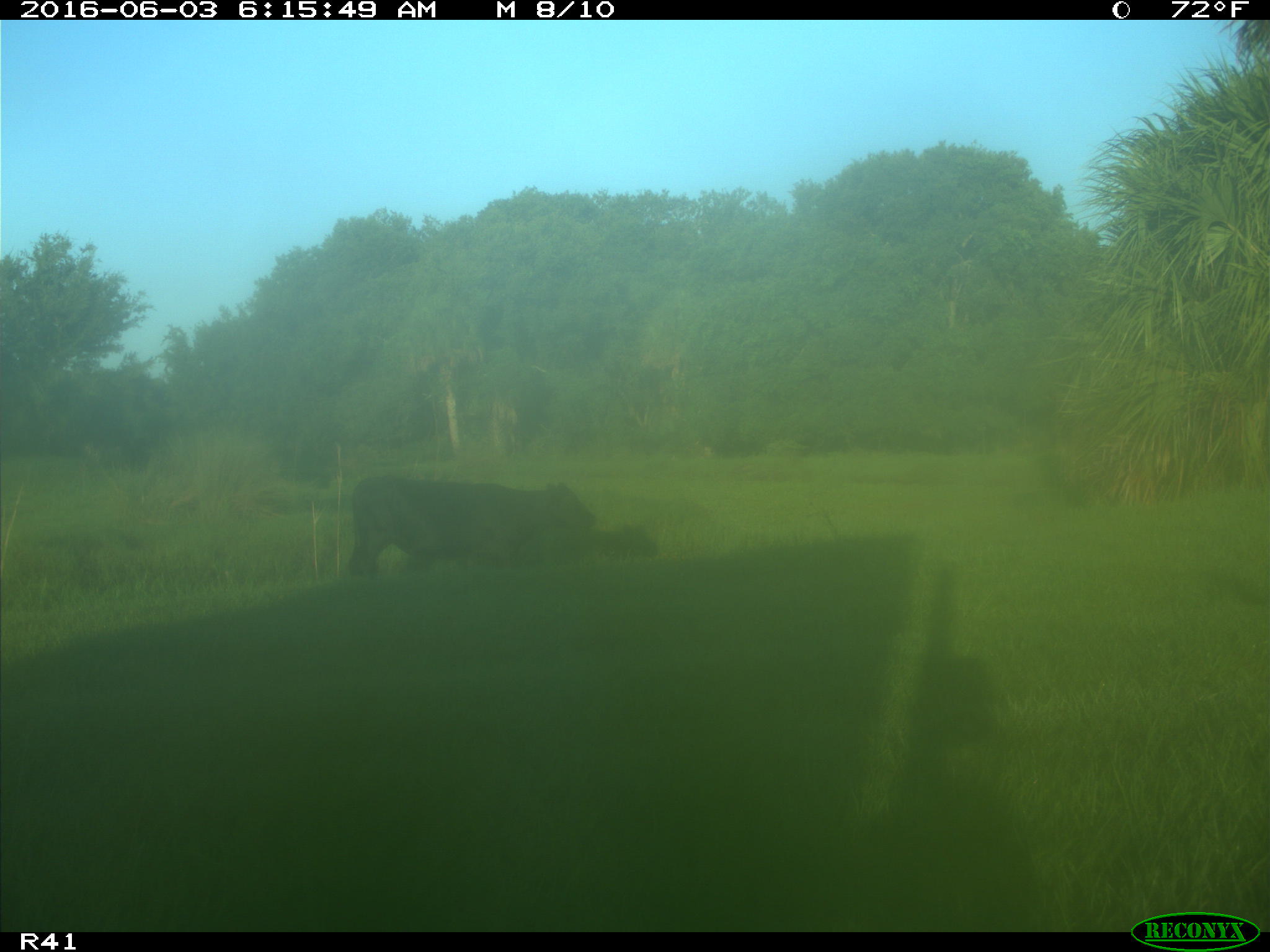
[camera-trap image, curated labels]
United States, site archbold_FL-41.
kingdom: Animalia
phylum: Chordata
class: Mammalia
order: Artiodactyla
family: Bovidae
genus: Bos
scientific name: Bos taurus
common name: domestic cow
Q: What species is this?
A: Bos taurus (domestic cow).